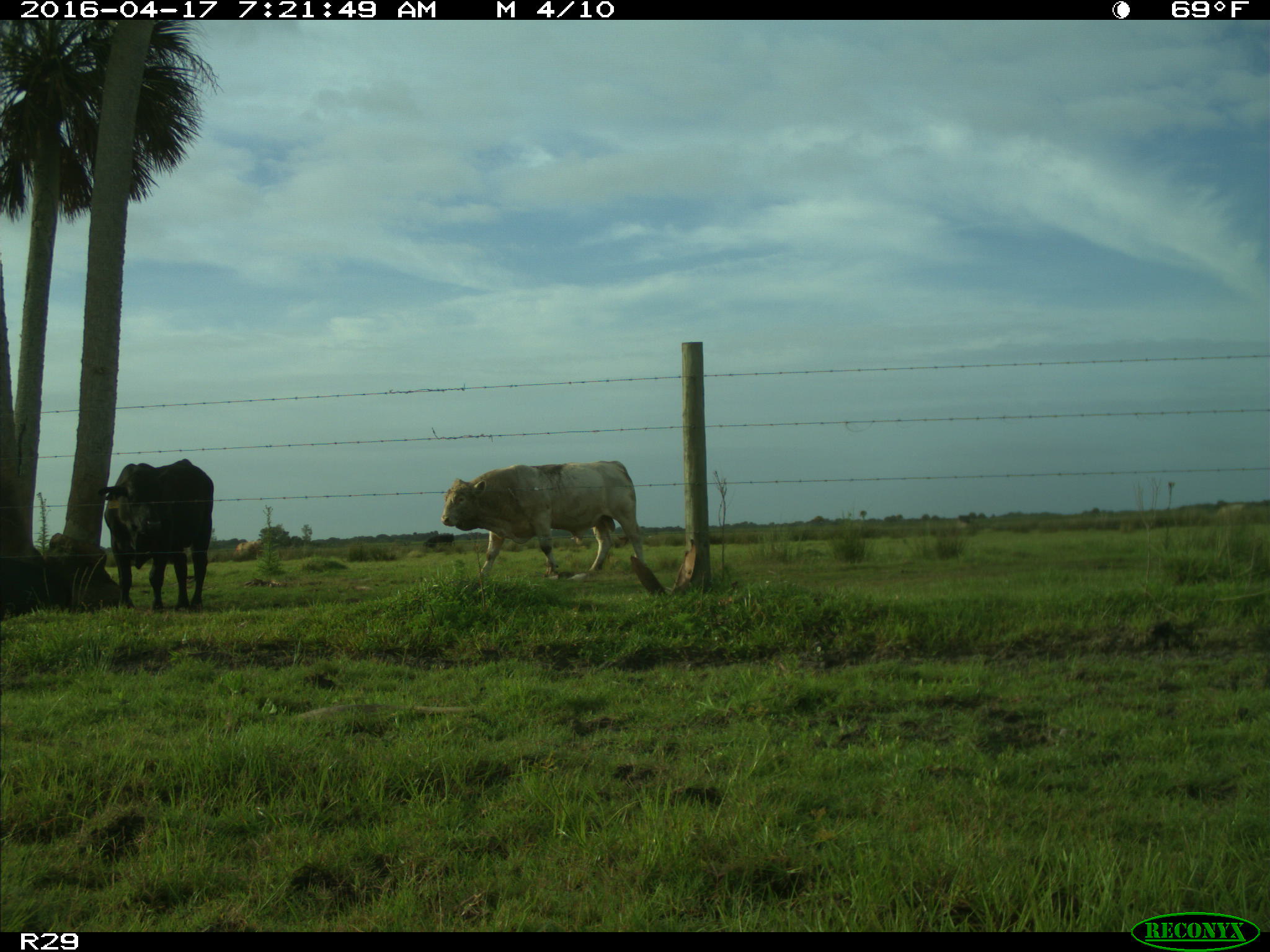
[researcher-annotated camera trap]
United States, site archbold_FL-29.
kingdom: Animalia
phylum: Chordata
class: Mammalia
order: Artiodactyla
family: Bovidae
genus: Bos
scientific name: Bos taurus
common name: domestic cow